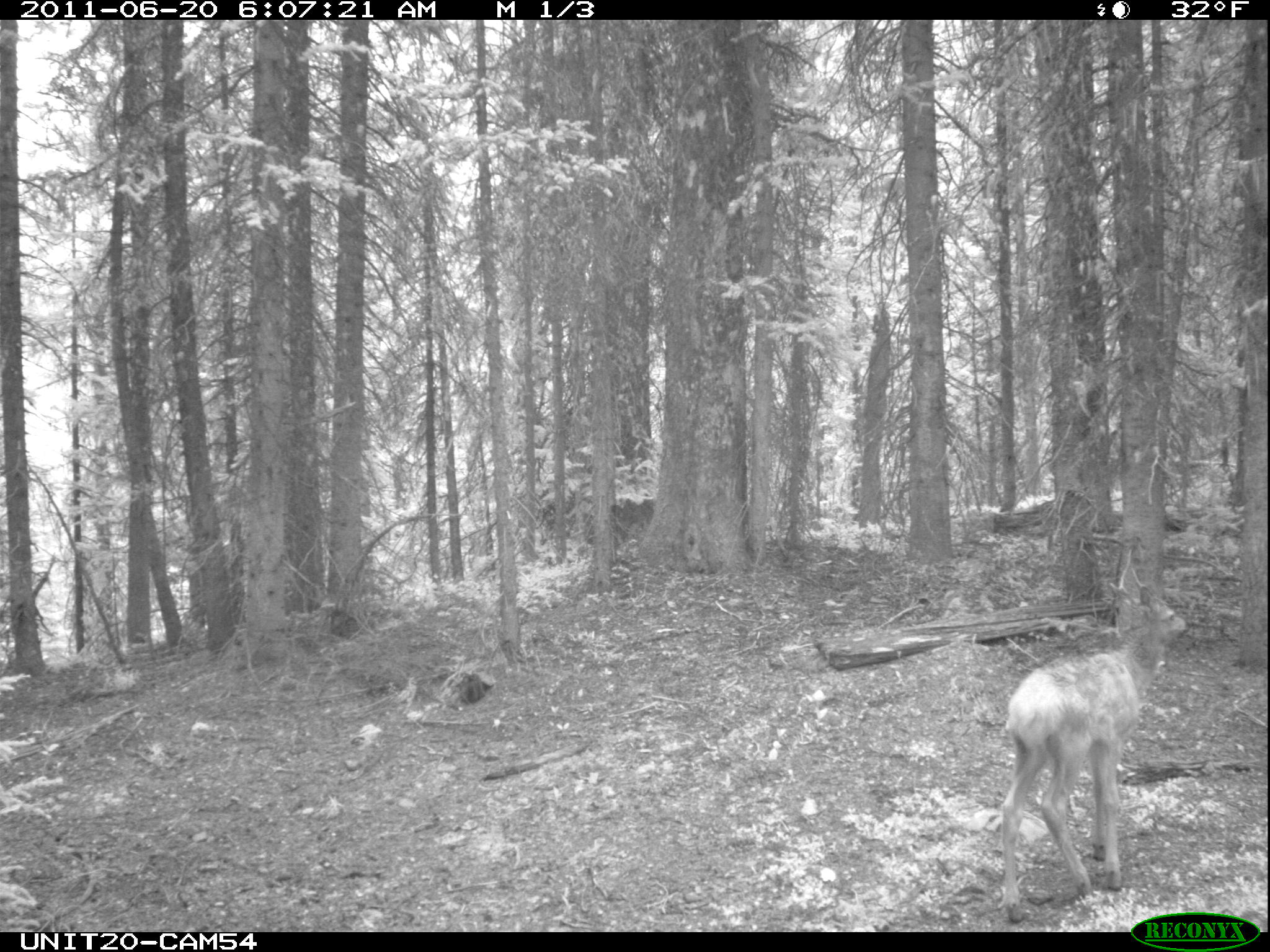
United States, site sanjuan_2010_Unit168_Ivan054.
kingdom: Animalia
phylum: Chordata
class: Mammalia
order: Artiodactyla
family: Cervidae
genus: Cervus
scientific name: Cervus elaphus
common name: red deer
Cervus elaphus (red deer).